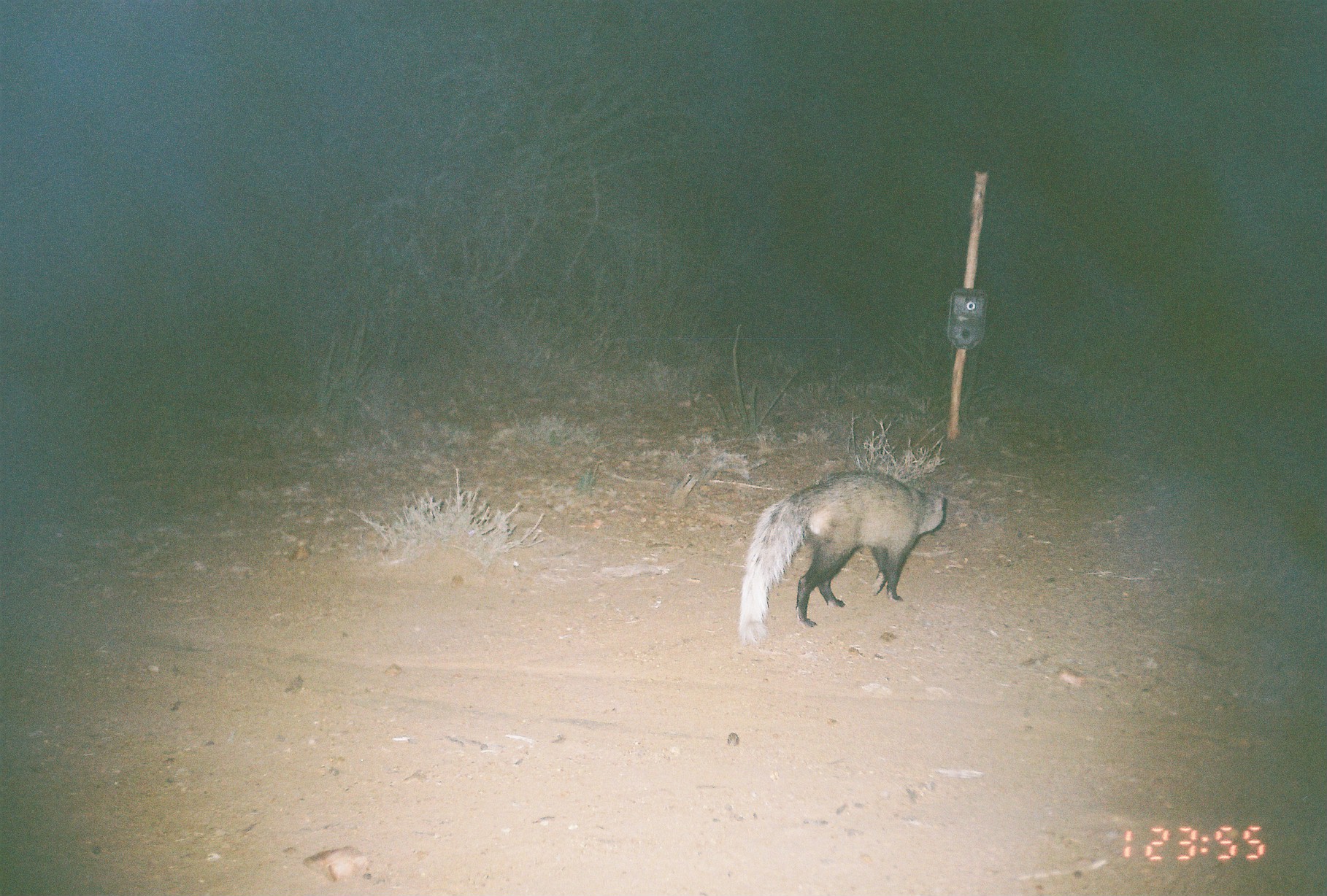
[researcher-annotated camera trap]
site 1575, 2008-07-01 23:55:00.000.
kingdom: Animalia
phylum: Chordata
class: Mammalia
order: Carnivora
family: Herpestidae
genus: Ichneumia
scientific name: Ichneumia albicauda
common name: white-tailed mongoose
Ichneumia albicauda (white-tailed mongoose), count 1.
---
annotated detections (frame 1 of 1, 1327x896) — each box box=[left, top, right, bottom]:
ichneumia albicauda: box=[740, 470, 946, 638]